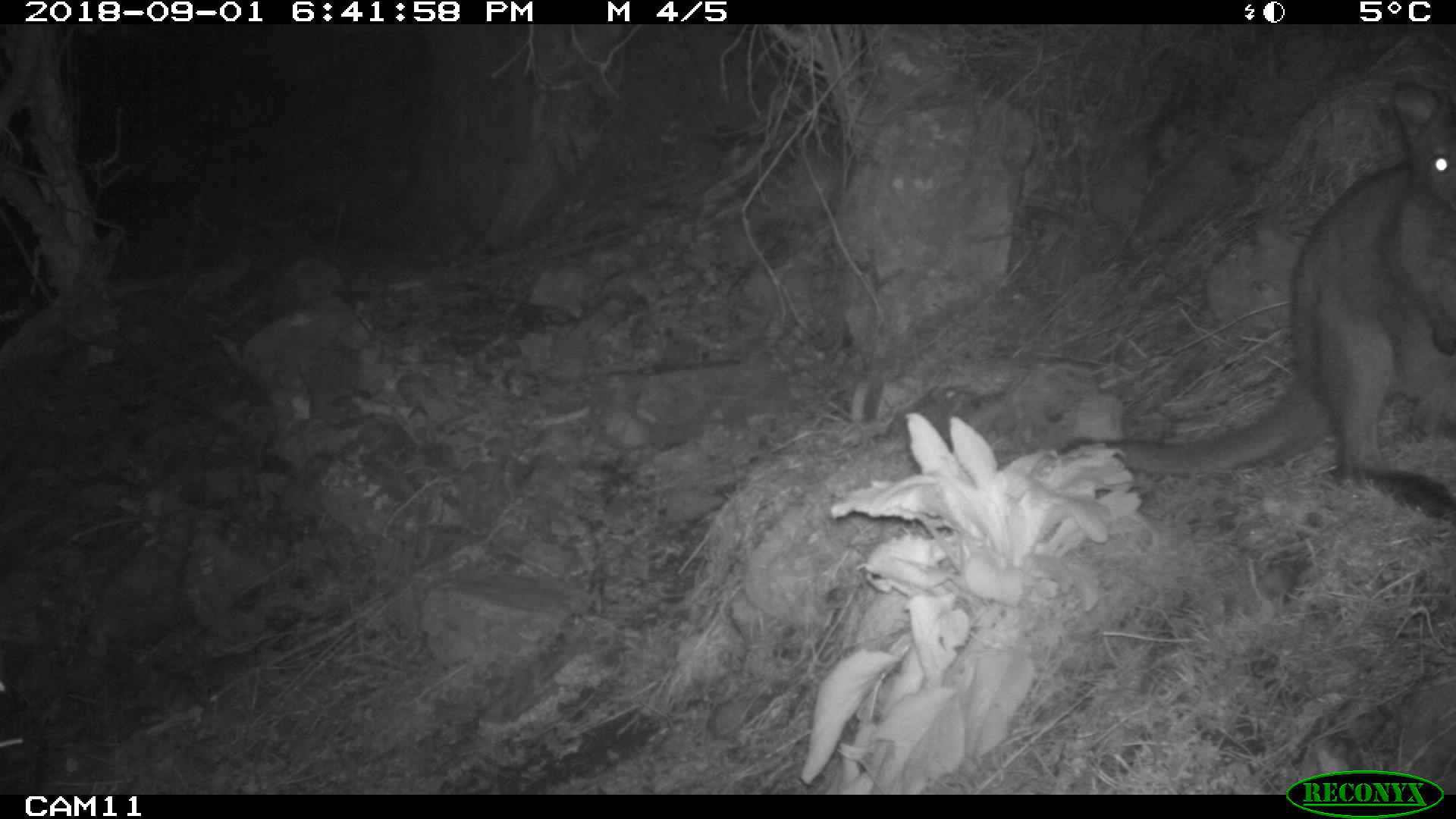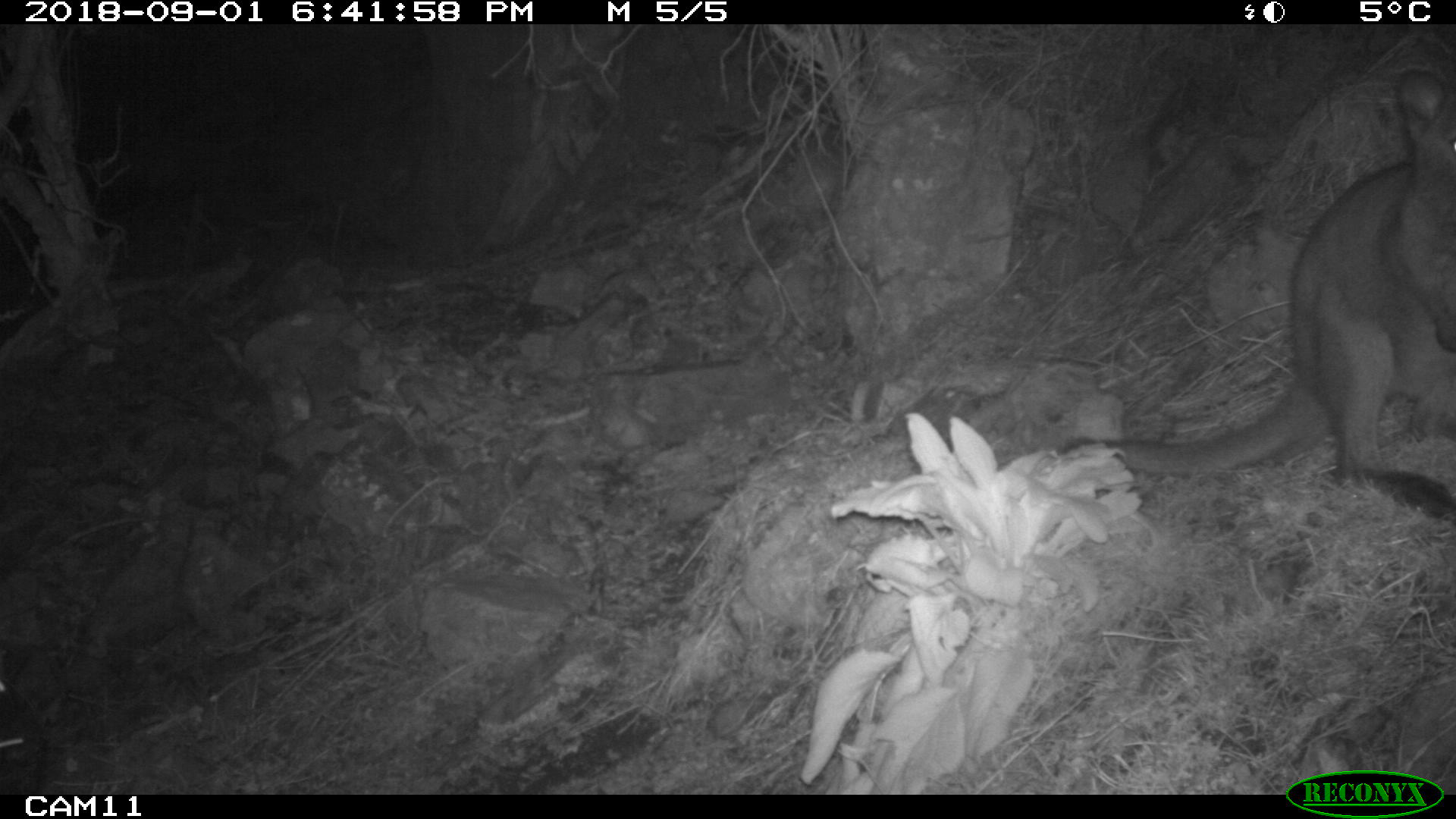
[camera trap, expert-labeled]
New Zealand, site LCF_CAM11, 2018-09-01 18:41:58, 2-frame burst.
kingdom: Animalia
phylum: Chordata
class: Mammalia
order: Diprotodontia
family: Macropodidae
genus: Notamacropus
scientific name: Notamacropus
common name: wallaby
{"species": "wallaby (Notamacropus)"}